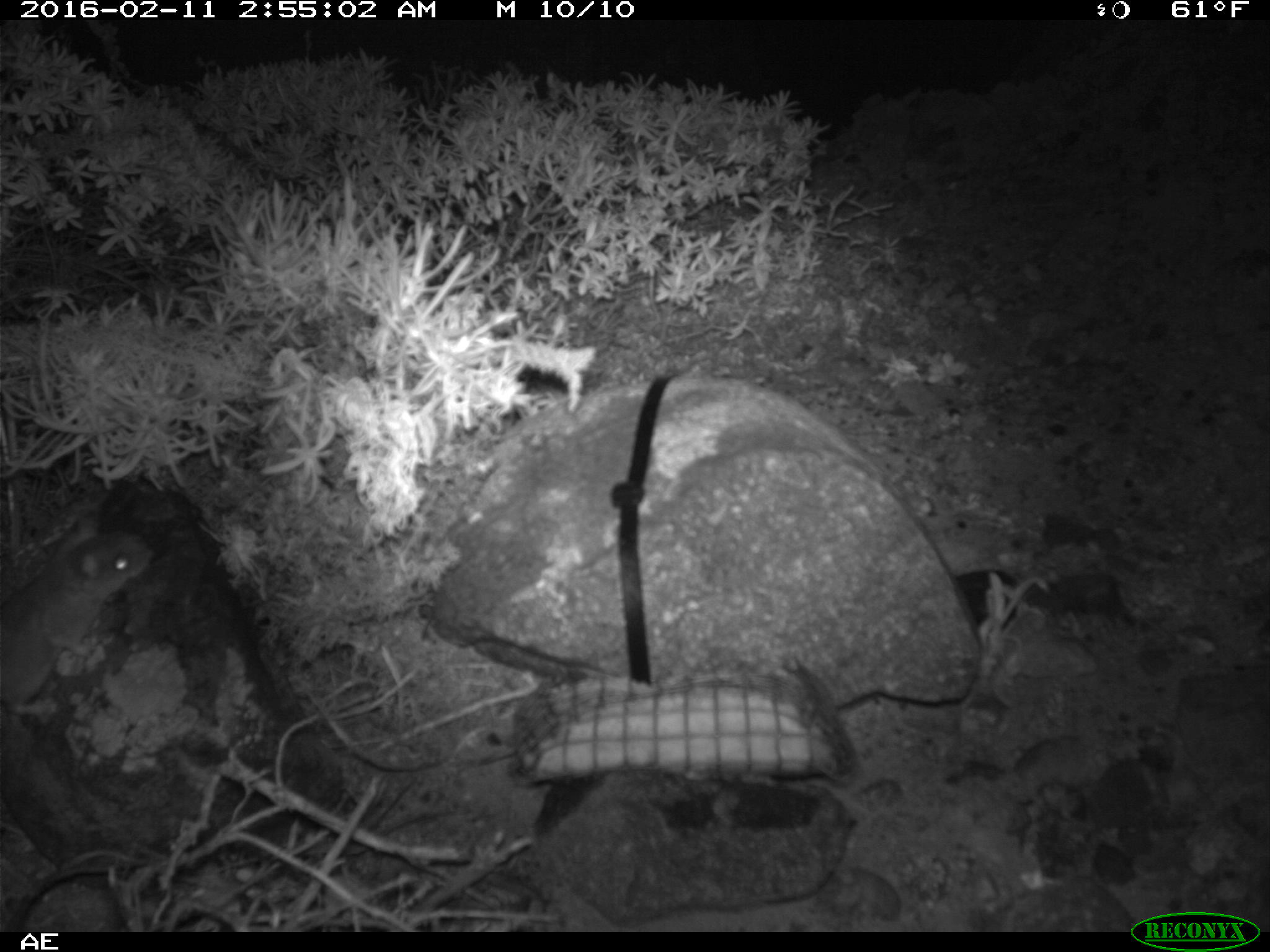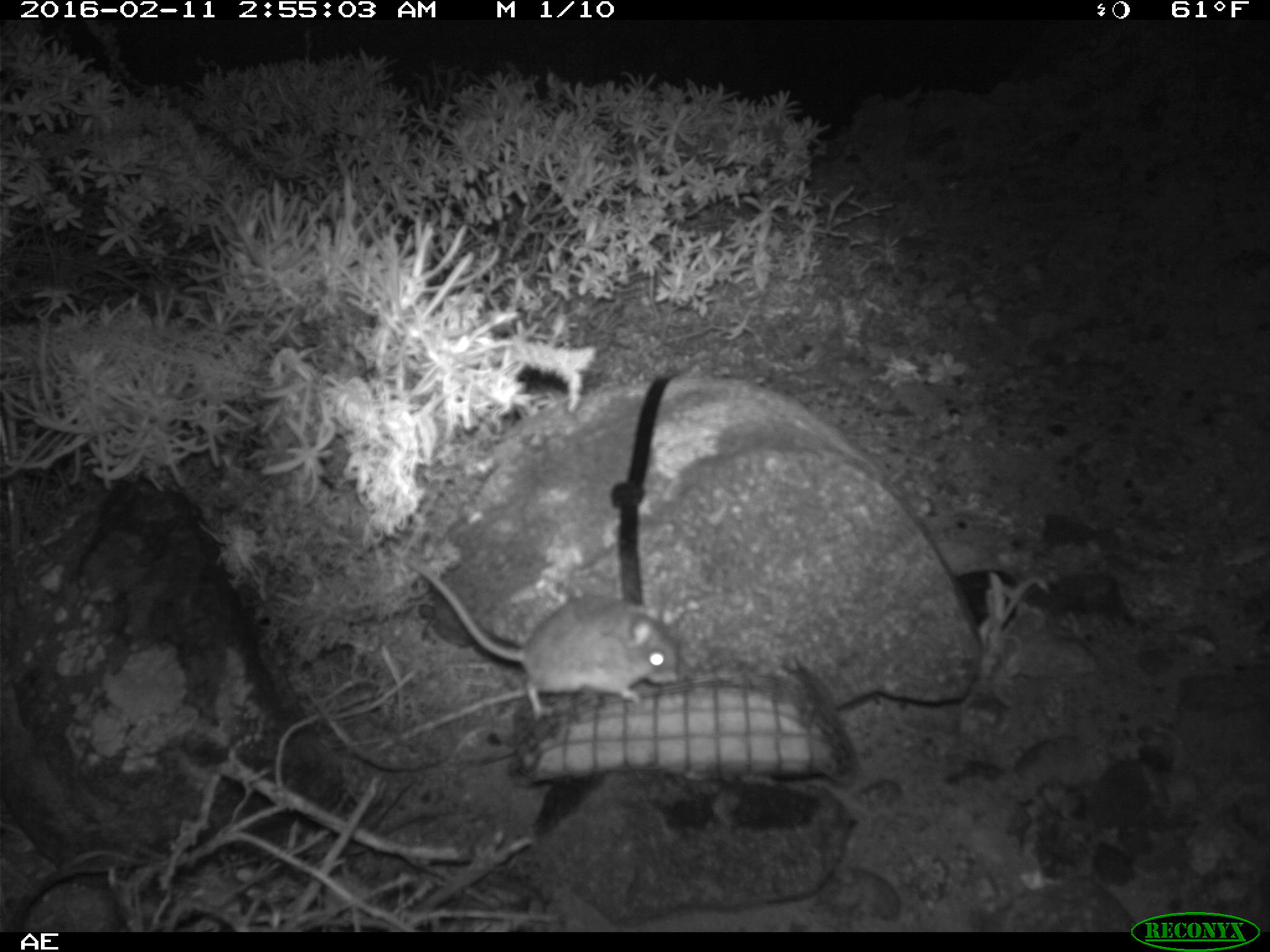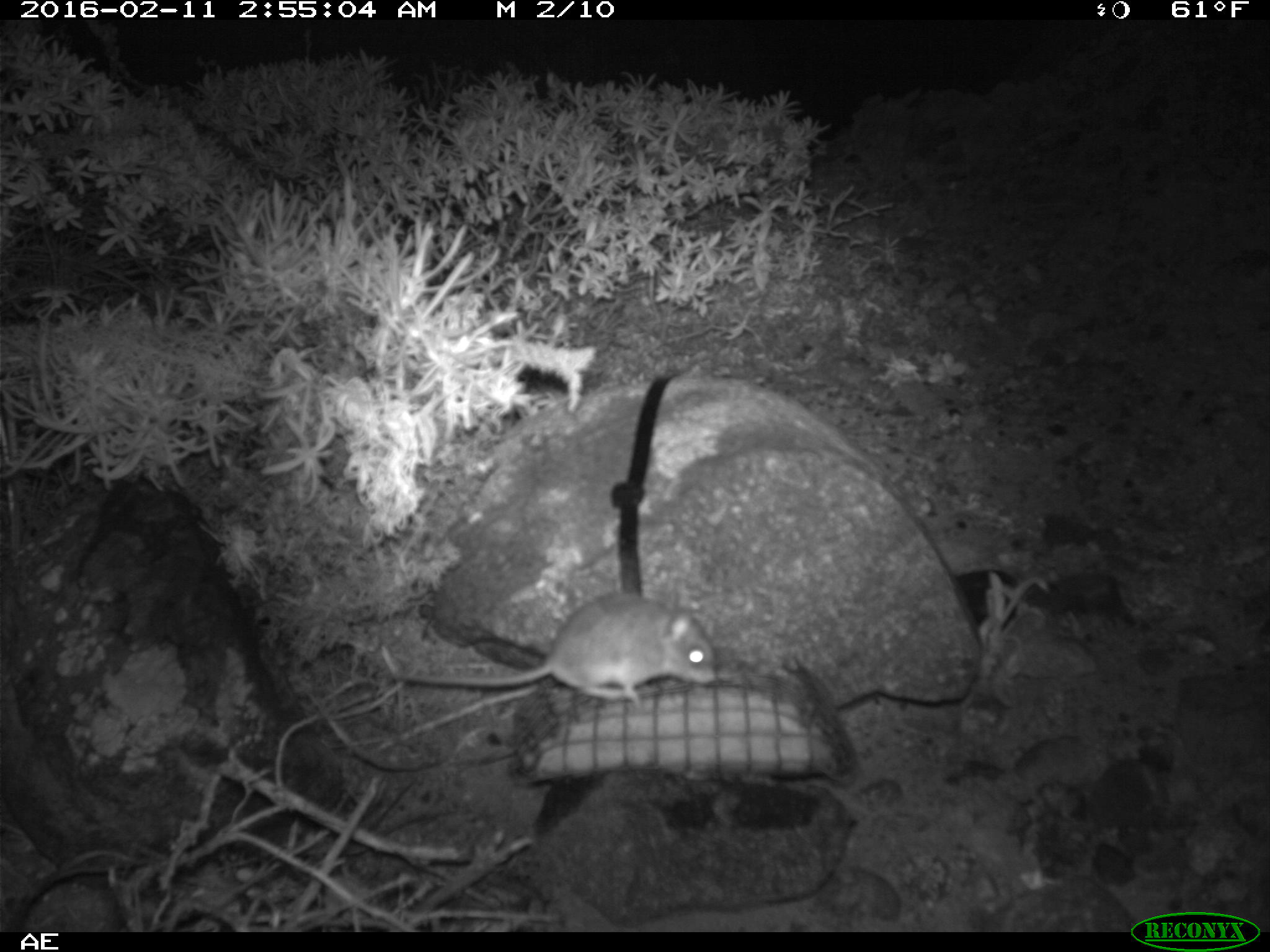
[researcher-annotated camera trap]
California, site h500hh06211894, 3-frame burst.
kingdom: Animalia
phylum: Chordata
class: Mammalia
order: Rodentia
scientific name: Rodentia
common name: rodent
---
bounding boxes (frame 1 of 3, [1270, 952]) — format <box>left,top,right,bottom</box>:
rodent: <box>0,511,154,741</box>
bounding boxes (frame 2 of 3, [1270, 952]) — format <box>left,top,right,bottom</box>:
rodent: <box>395,549,678,719</box>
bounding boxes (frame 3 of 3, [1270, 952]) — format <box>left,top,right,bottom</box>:
rodent: <box>381,590,716,702</box>